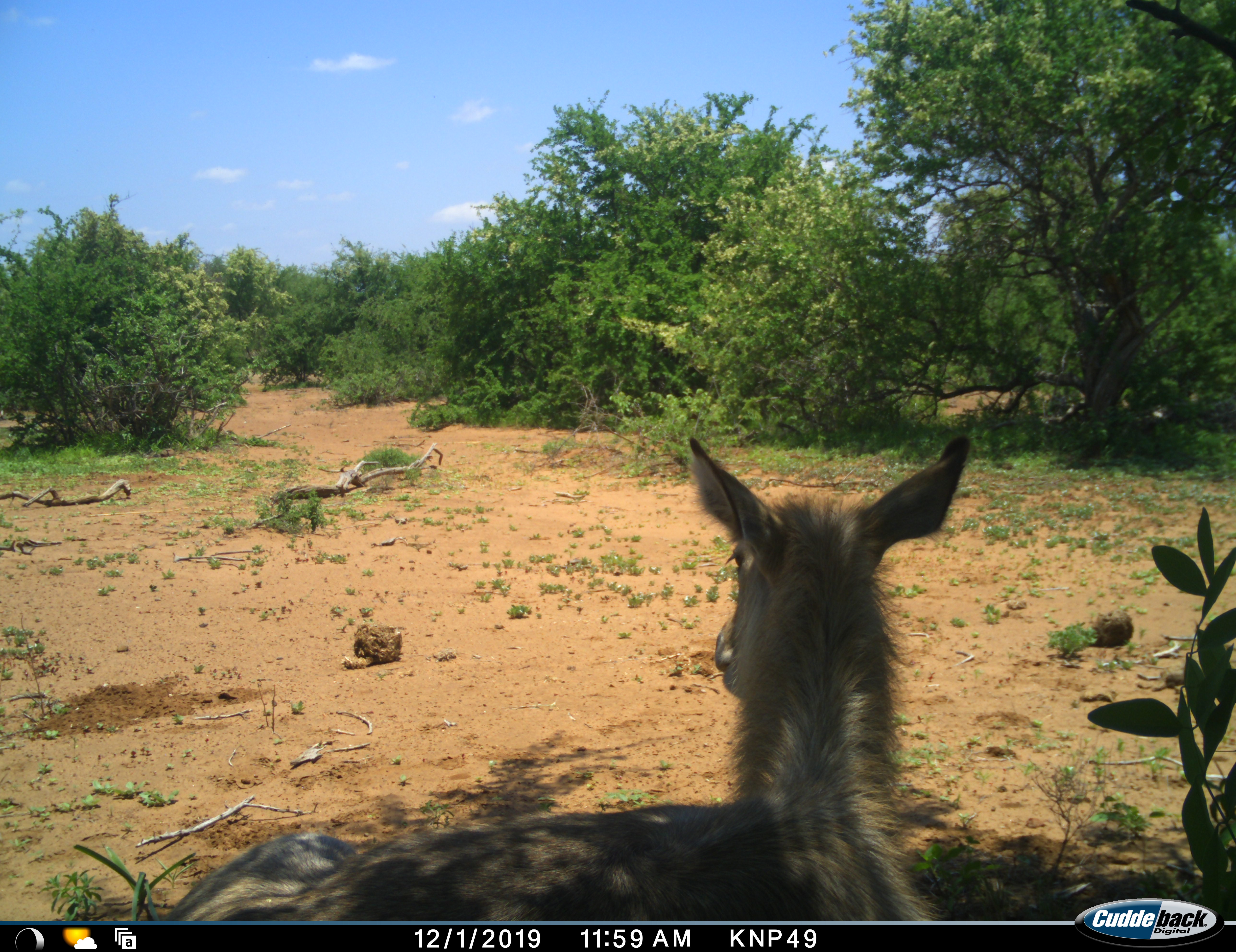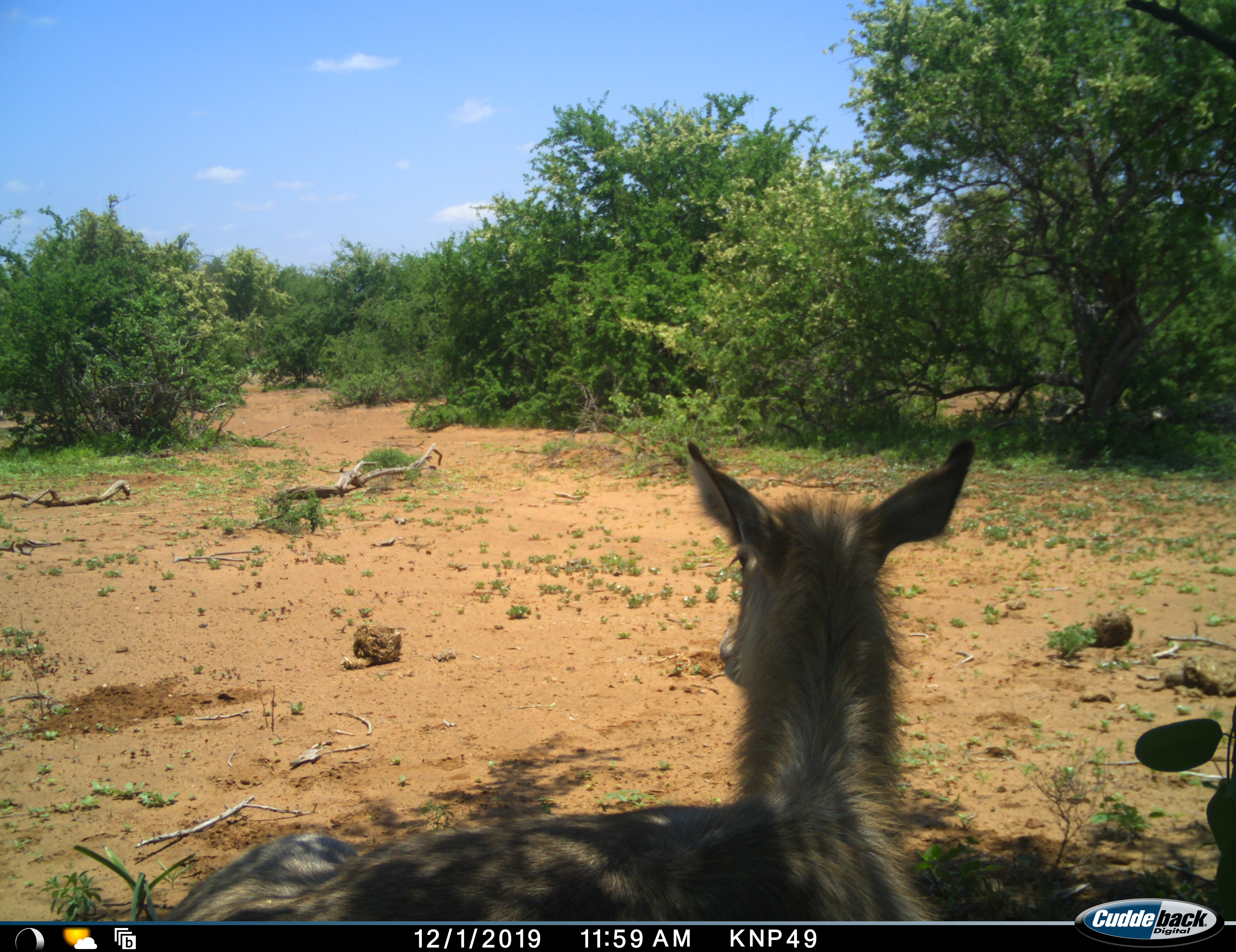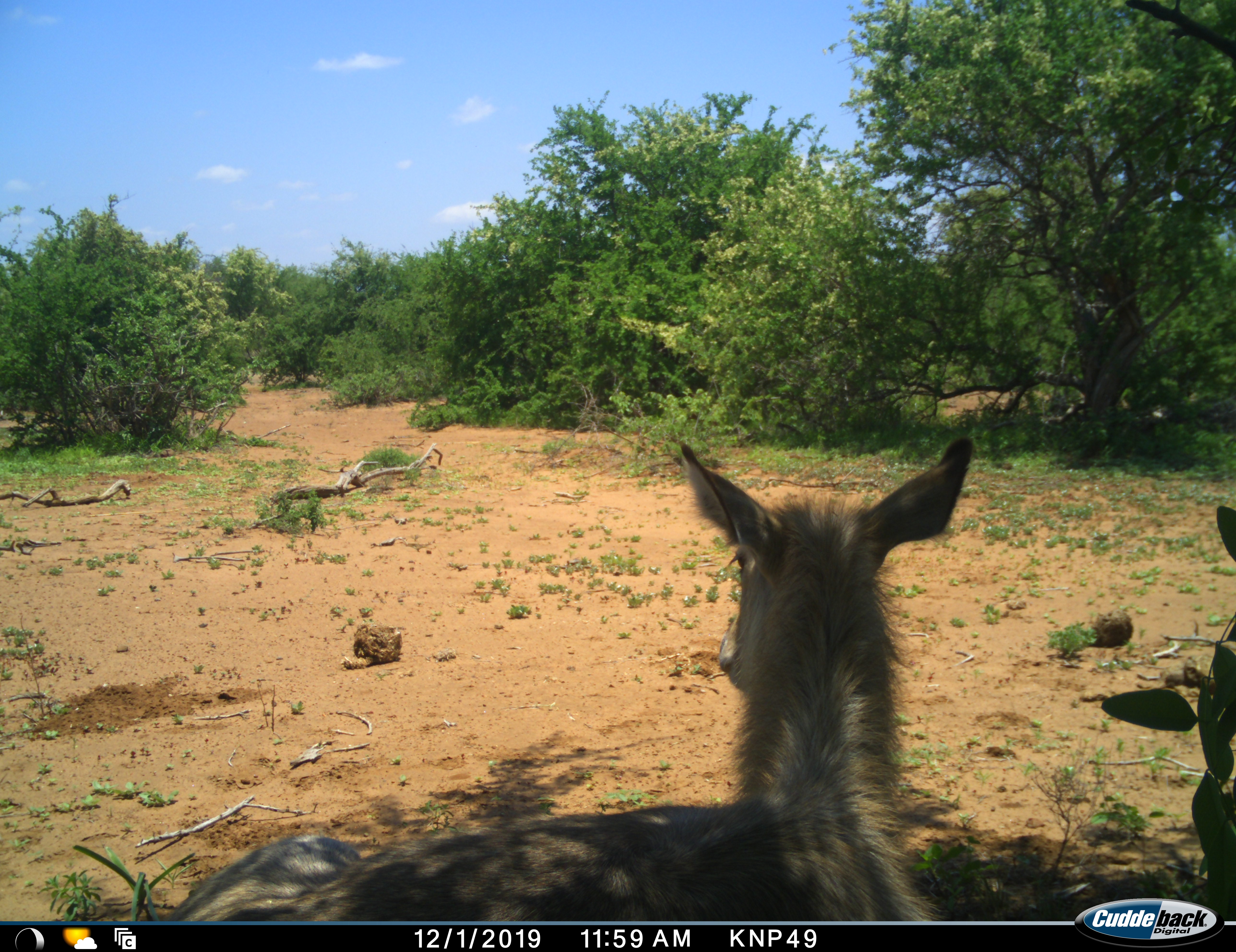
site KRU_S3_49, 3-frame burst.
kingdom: Animalia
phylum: Chordata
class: Mammalia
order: Artiodactyla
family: Bovidae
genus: Kobus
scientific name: Kobus ellipsiprymnus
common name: waterbuck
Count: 1.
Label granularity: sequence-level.